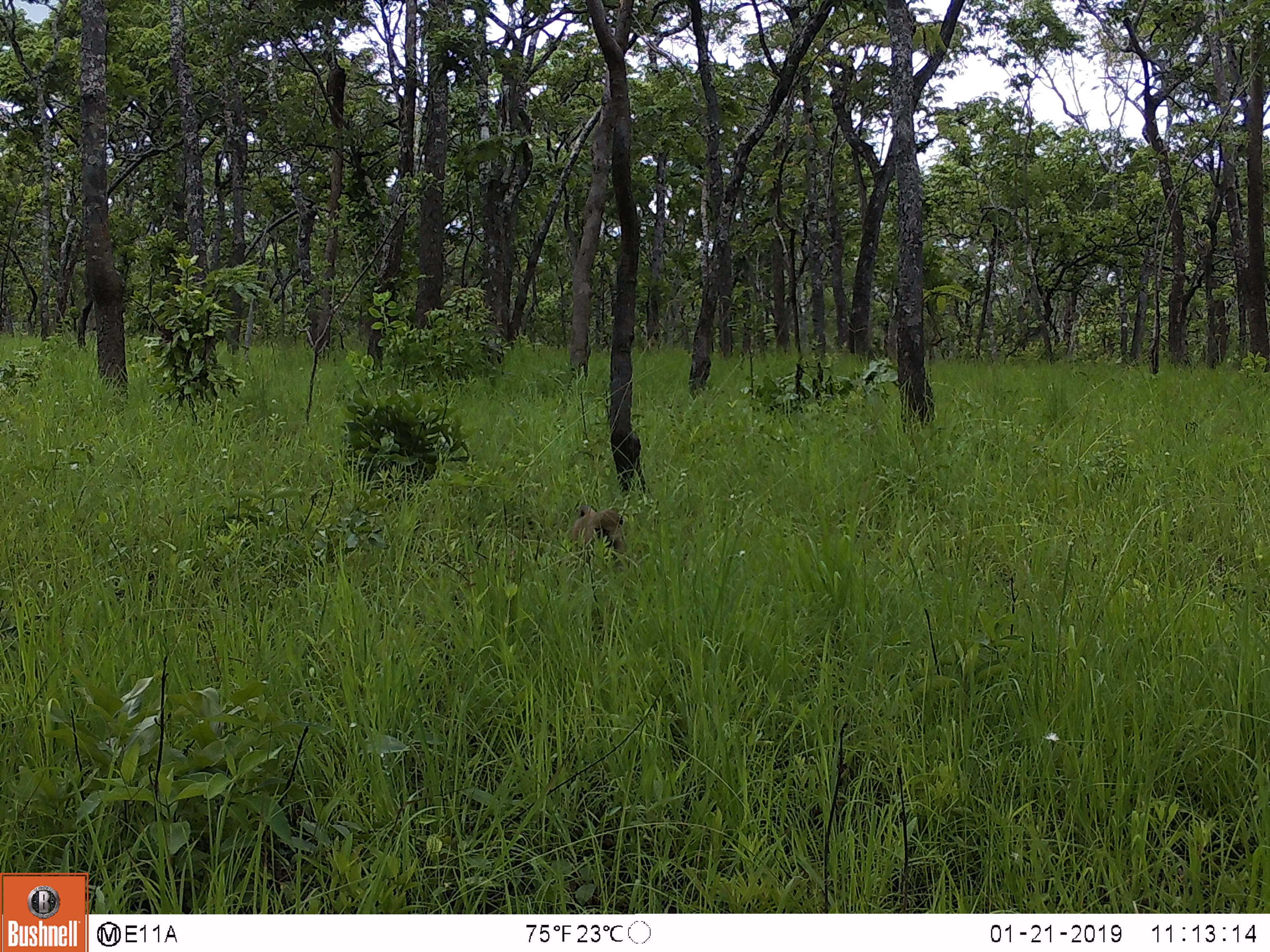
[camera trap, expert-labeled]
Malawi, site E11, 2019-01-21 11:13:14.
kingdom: Animalia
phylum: Chordata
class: Mammalia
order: Primates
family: Cercopithecidae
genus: Papio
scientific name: Papio cynocephalus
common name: yellow baboon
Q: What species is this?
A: Yellow baboon (Papio cynocephalus).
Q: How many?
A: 1.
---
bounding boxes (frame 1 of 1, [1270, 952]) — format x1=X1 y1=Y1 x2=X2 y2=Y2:
yellow baboon: x1=565 y1=499 x2=634 y2=566